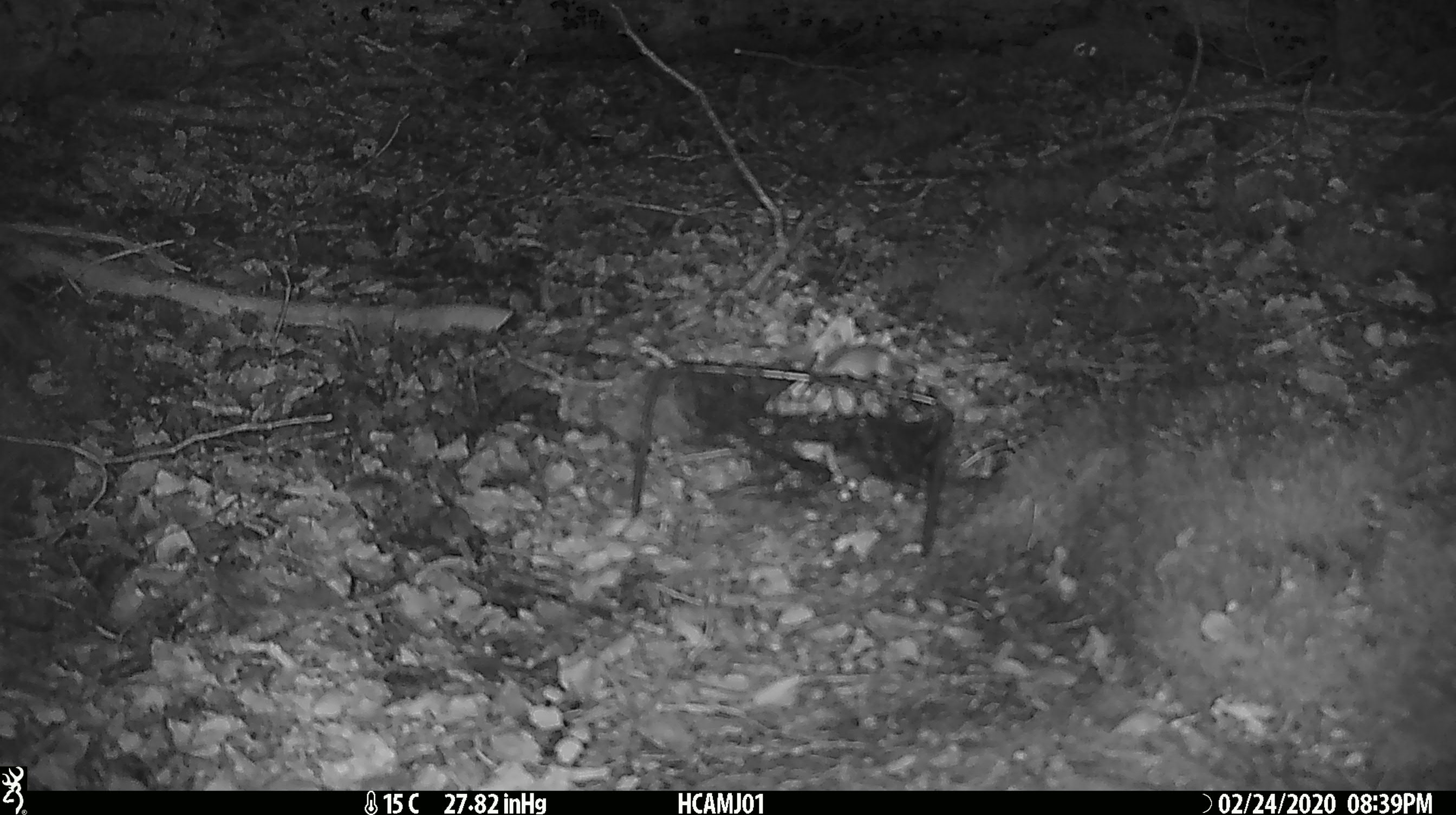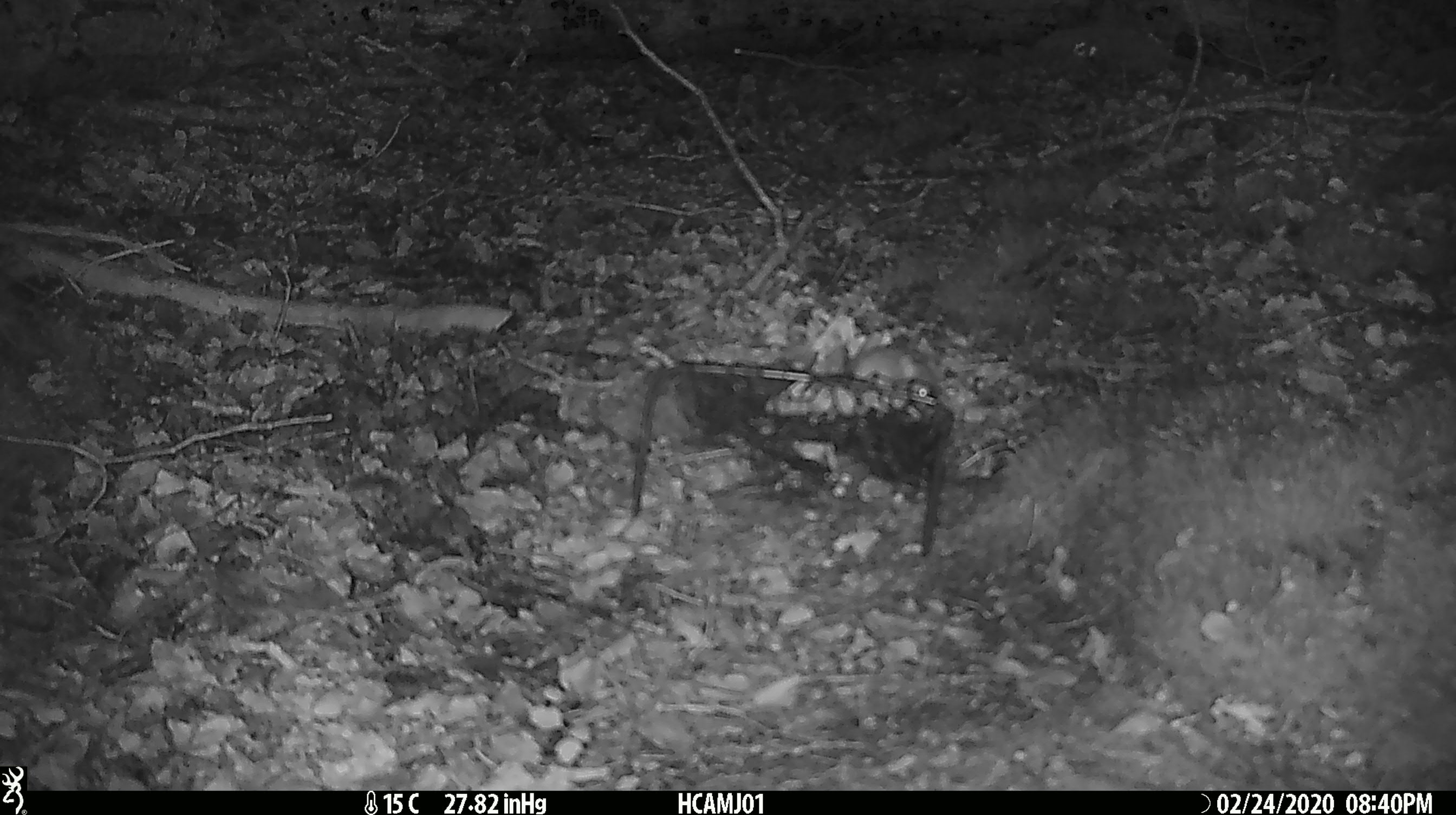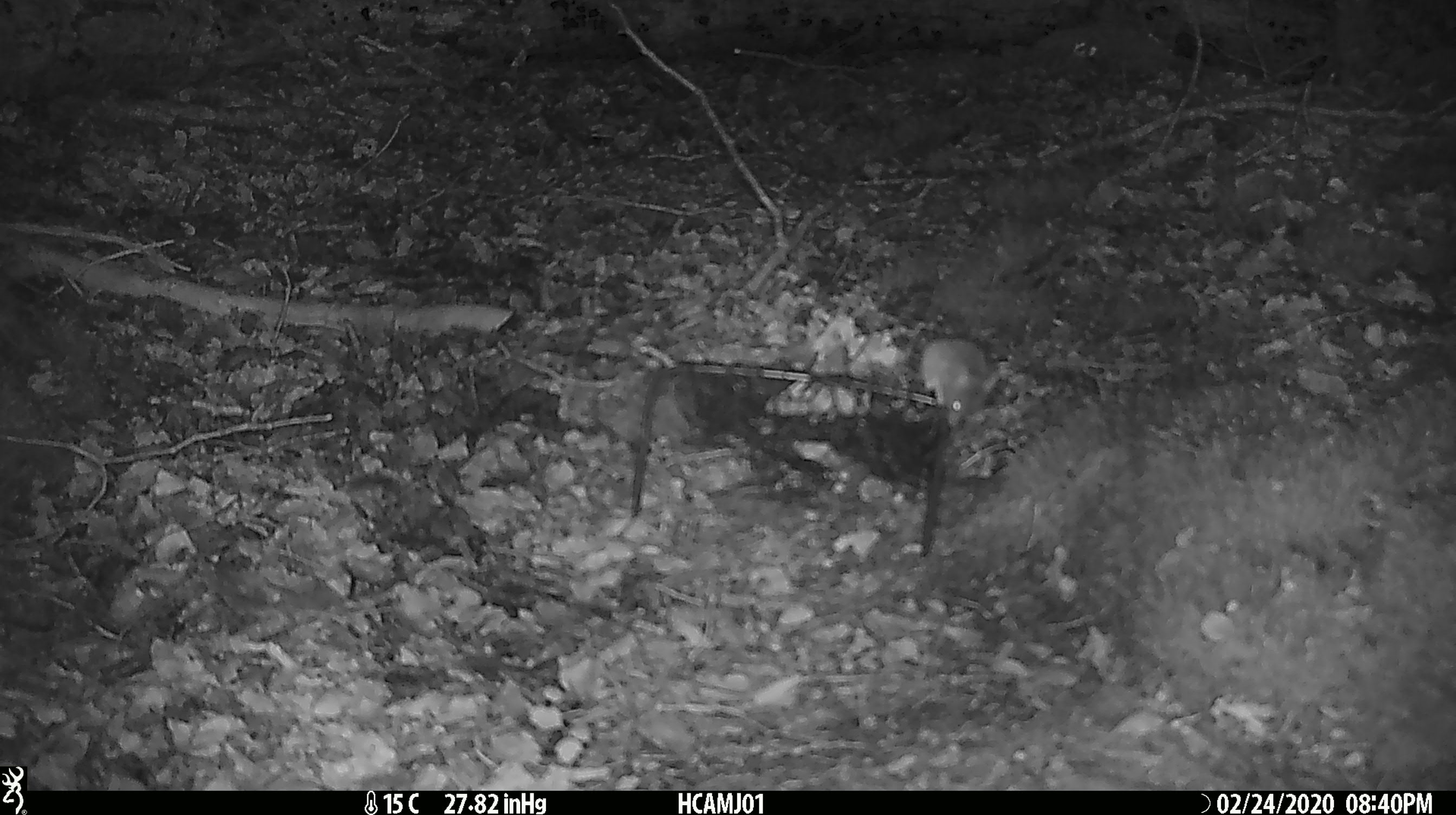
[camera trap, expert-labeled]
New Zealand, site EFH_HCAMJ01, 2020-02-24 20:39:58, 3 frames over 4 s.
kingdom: Animalia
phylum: Chordata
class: Mammalia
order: Rodentia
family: Muridae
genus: Mus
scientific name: Mus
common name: mouse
Mouse (Mus).